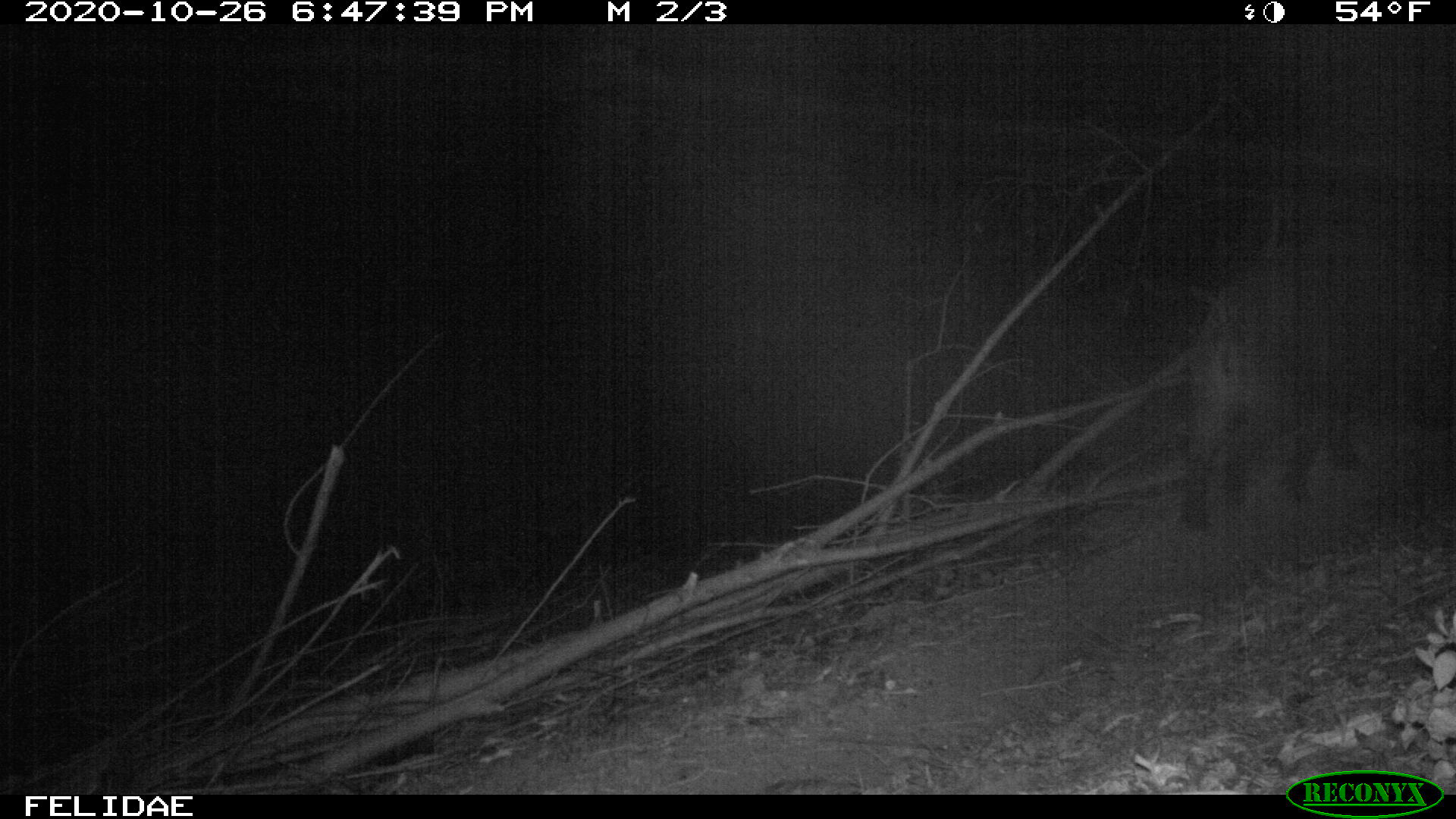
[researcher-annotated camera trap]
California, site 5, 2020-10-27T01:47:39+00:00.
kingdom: Animalia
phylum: Chordata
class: Mammalia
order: Artiodactyla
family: Suidae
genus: Sus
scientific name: Sus scrofa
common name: wild boar